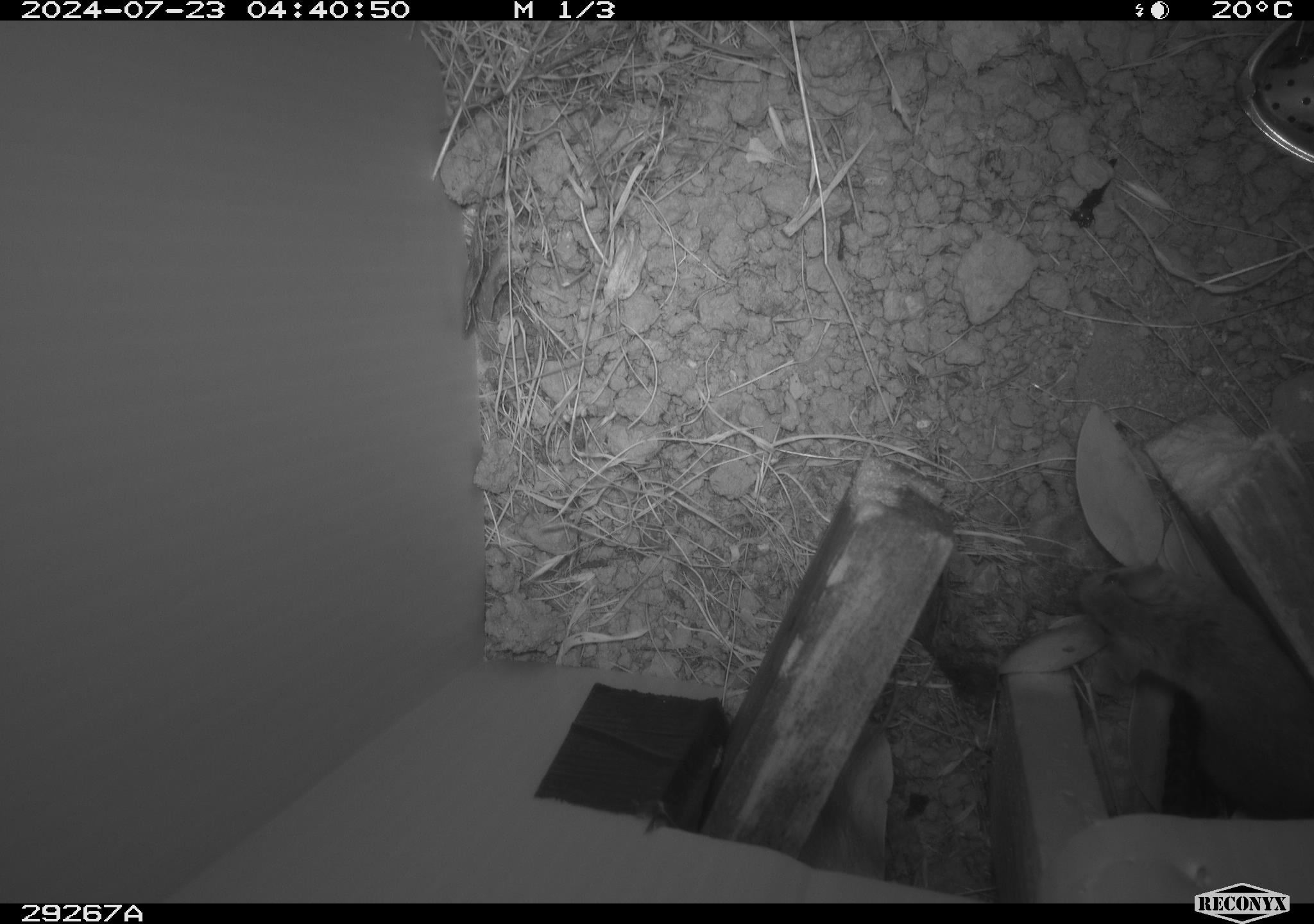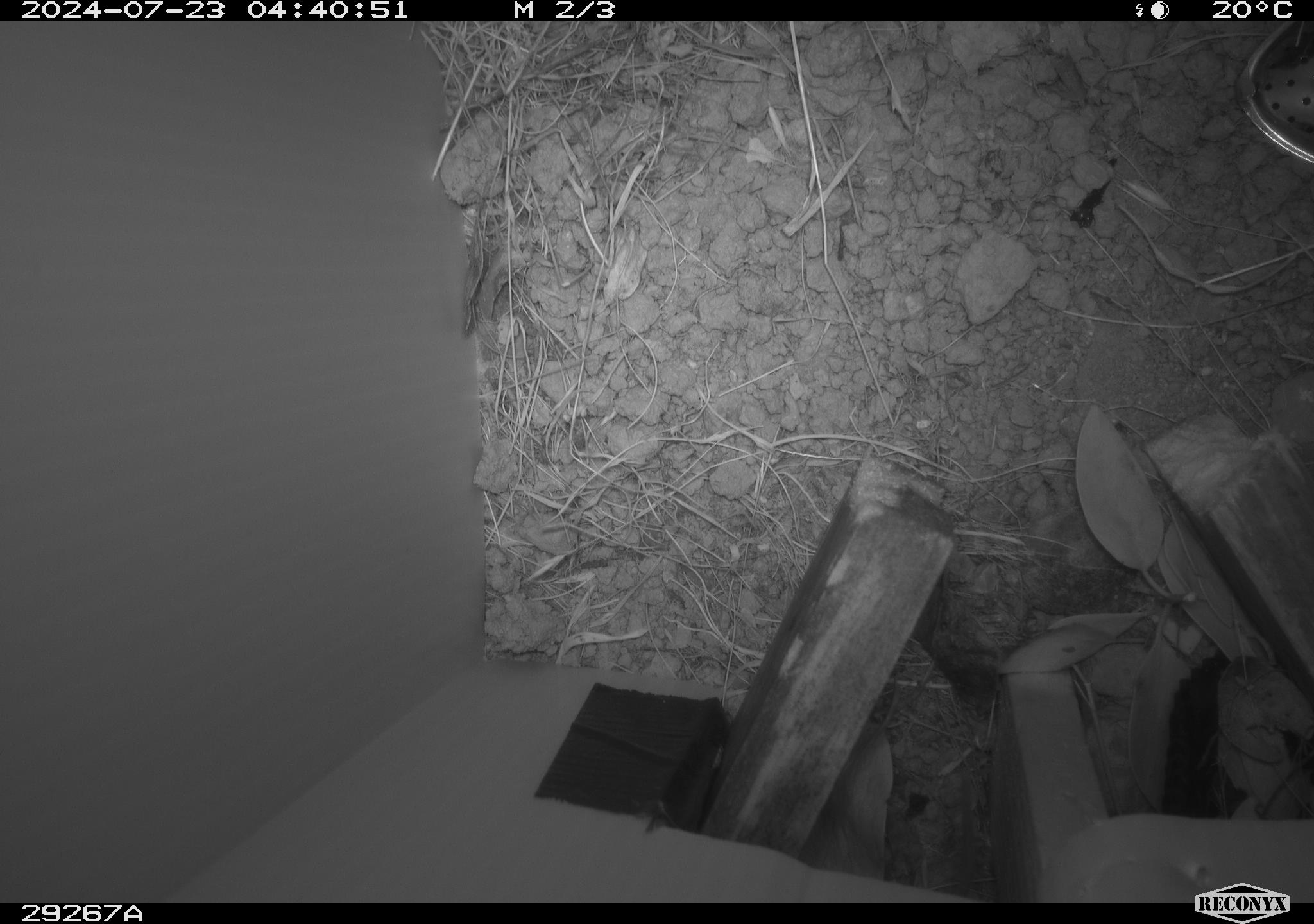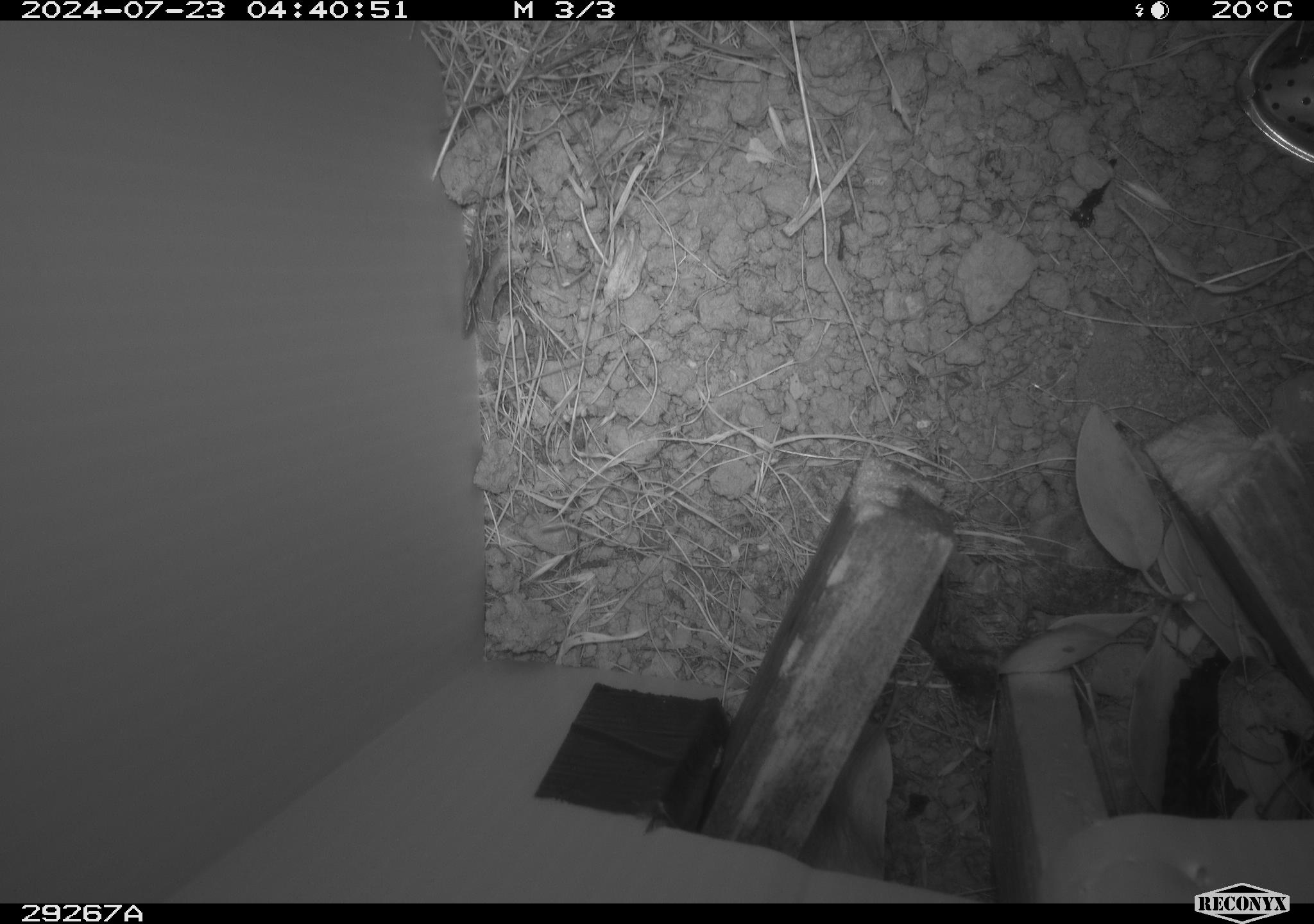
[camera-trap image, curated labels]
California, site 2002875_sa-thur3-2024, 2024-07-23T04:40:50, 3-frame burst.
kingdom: Animalia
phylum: Chordata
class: Mammalia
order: Rodentia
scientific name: Rodentia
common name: mouse species